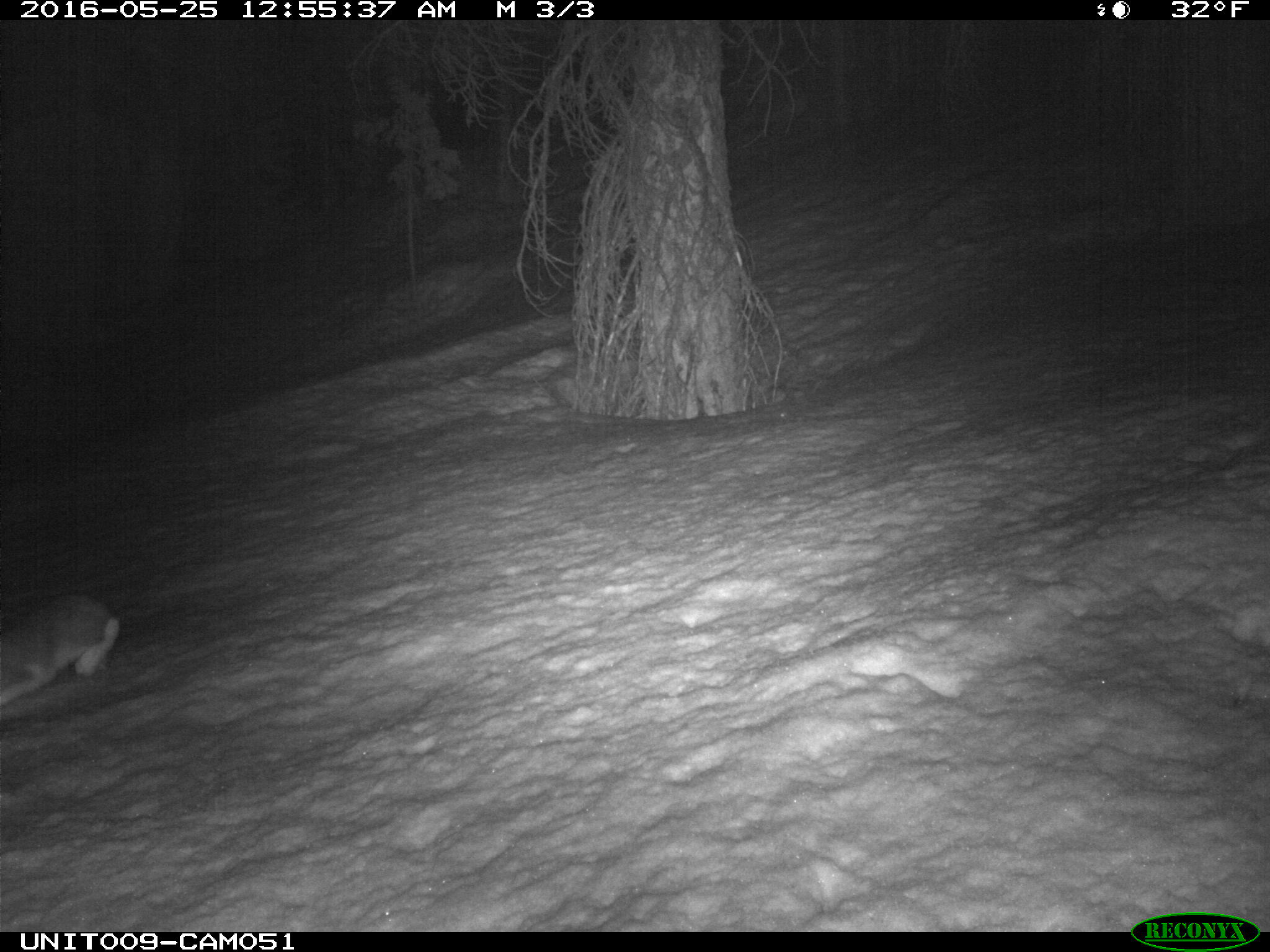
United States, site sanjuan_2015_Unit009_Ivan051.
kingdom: Animalia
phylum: Chordata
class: Mammalia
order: Lagomorpha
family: Leporidae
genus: Lepus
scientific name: Lepus americanus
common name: snowshoe hare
Lepus americanus (snowshoe hare).